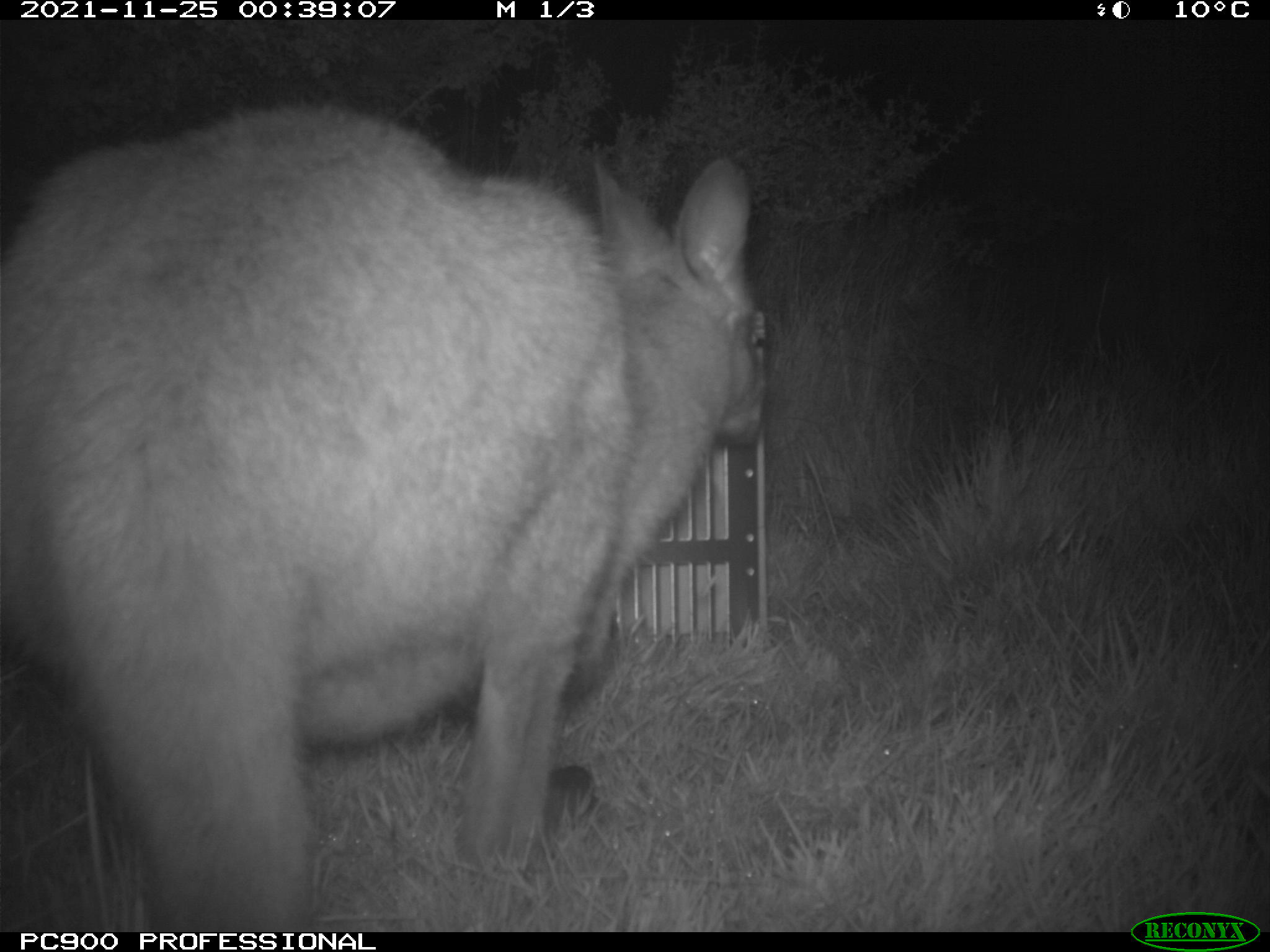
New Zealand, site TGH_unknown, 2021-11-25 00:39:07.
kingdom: Animalia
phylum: Chordata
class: Mammalia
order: Diprotodontia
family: Macropodidae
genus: Notamacropus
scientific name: Notamacropus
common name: wallaby